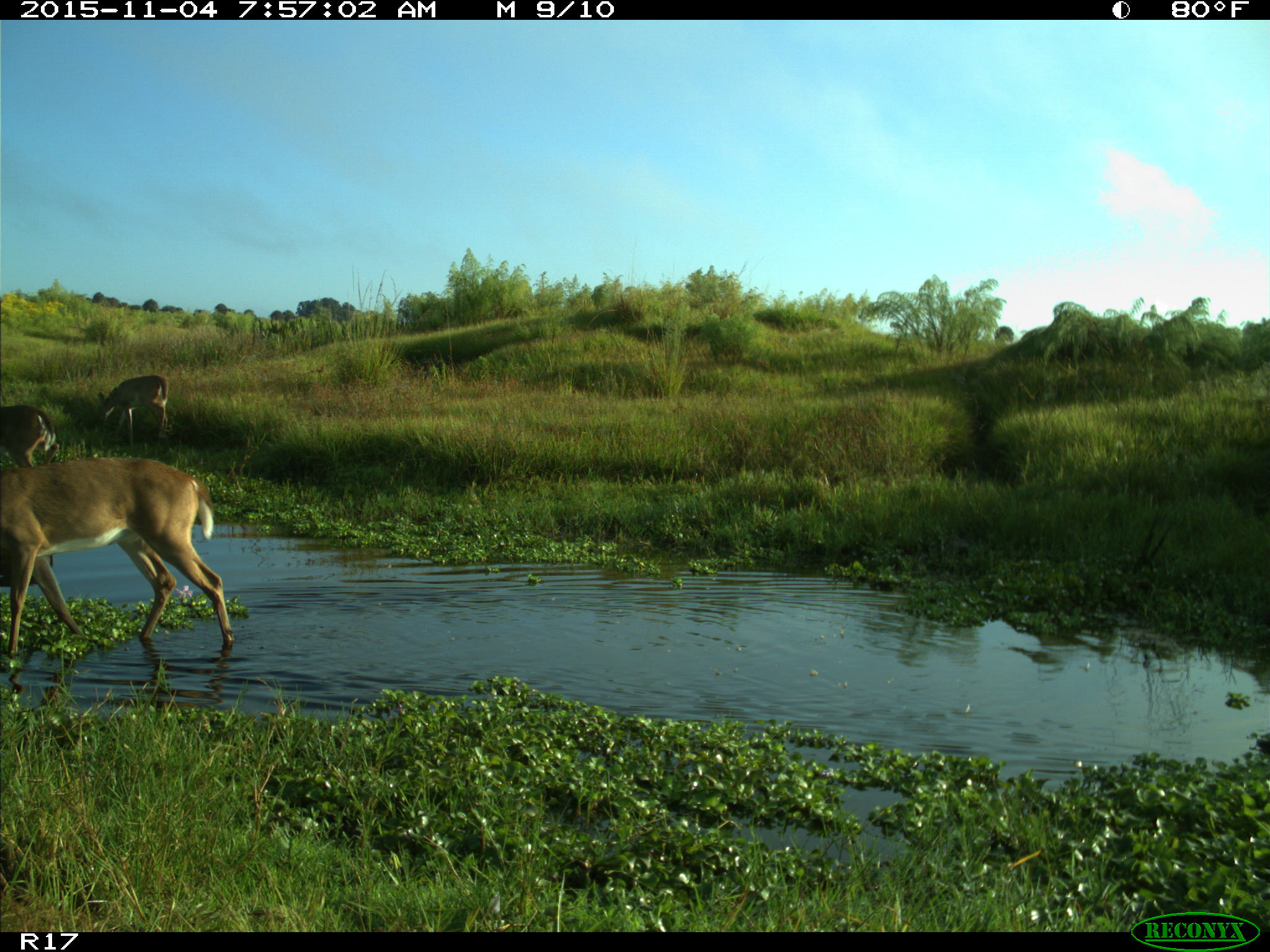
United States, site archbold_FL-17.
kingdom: Animalia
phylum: Chordata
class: Mammalia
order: Artiodactyla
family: Cervidae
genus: Odocoileus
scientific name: Odocoileus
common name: deer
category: unidentified deer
Unidentified deer (deer) (Odocoileus).